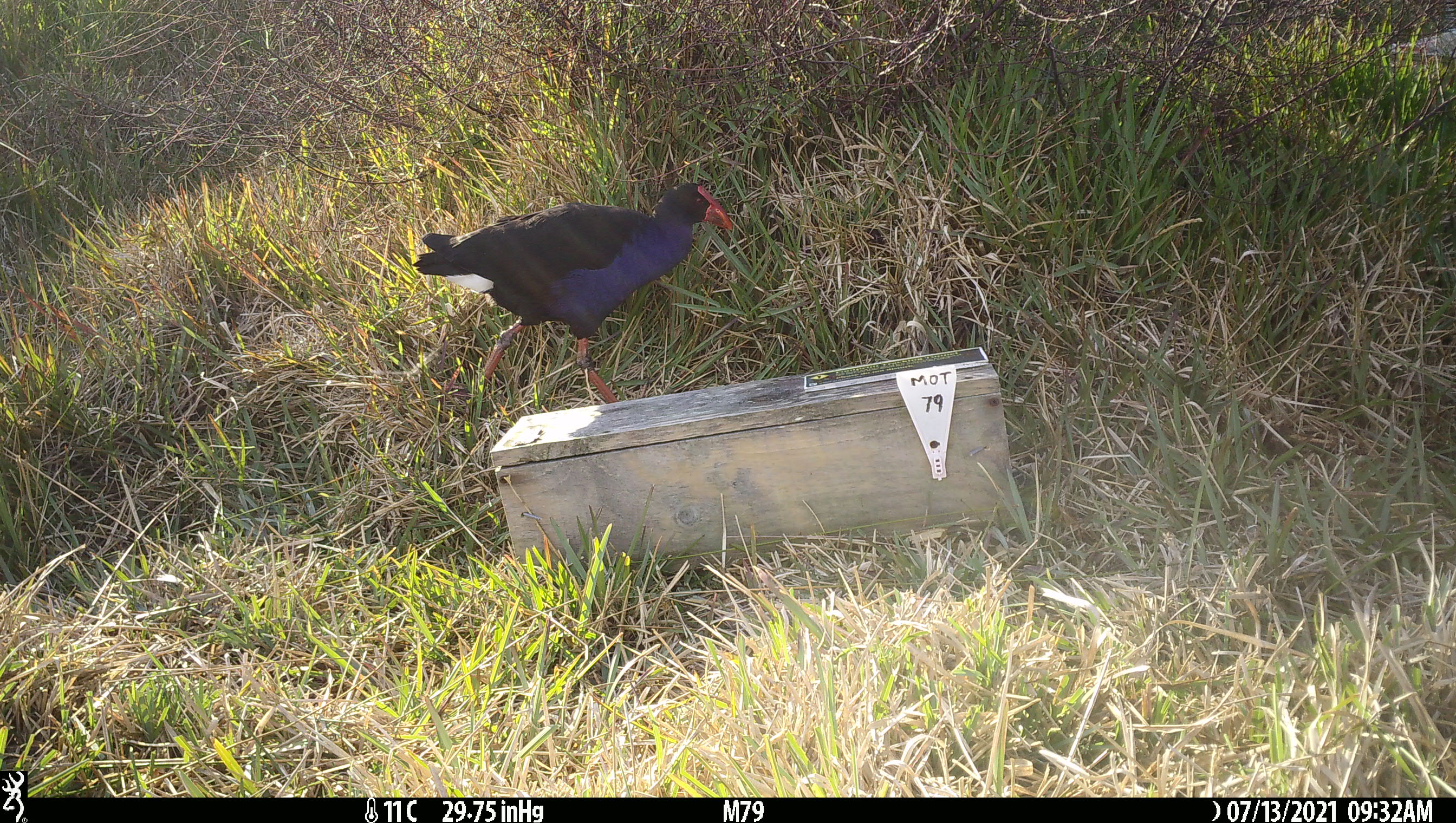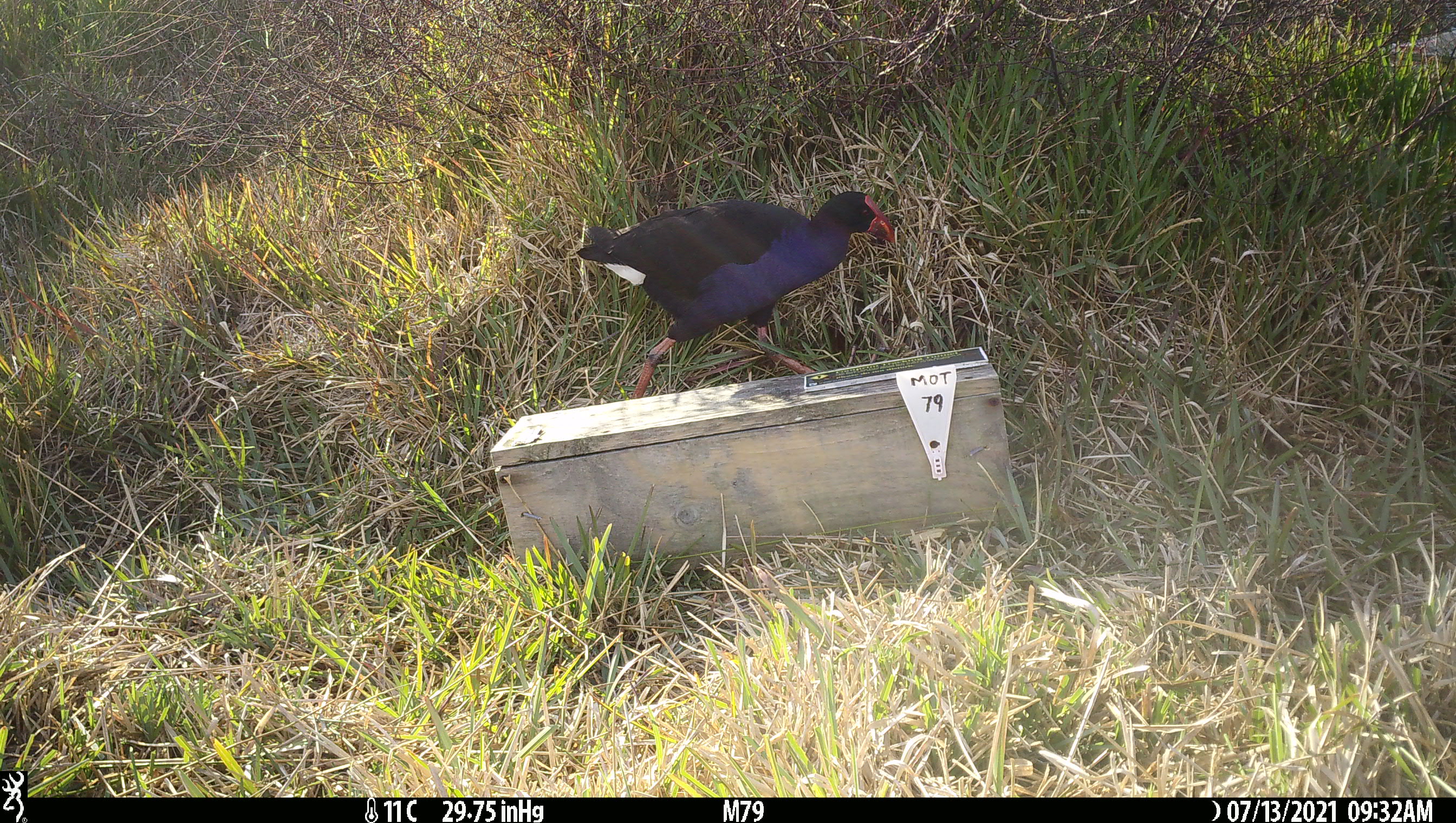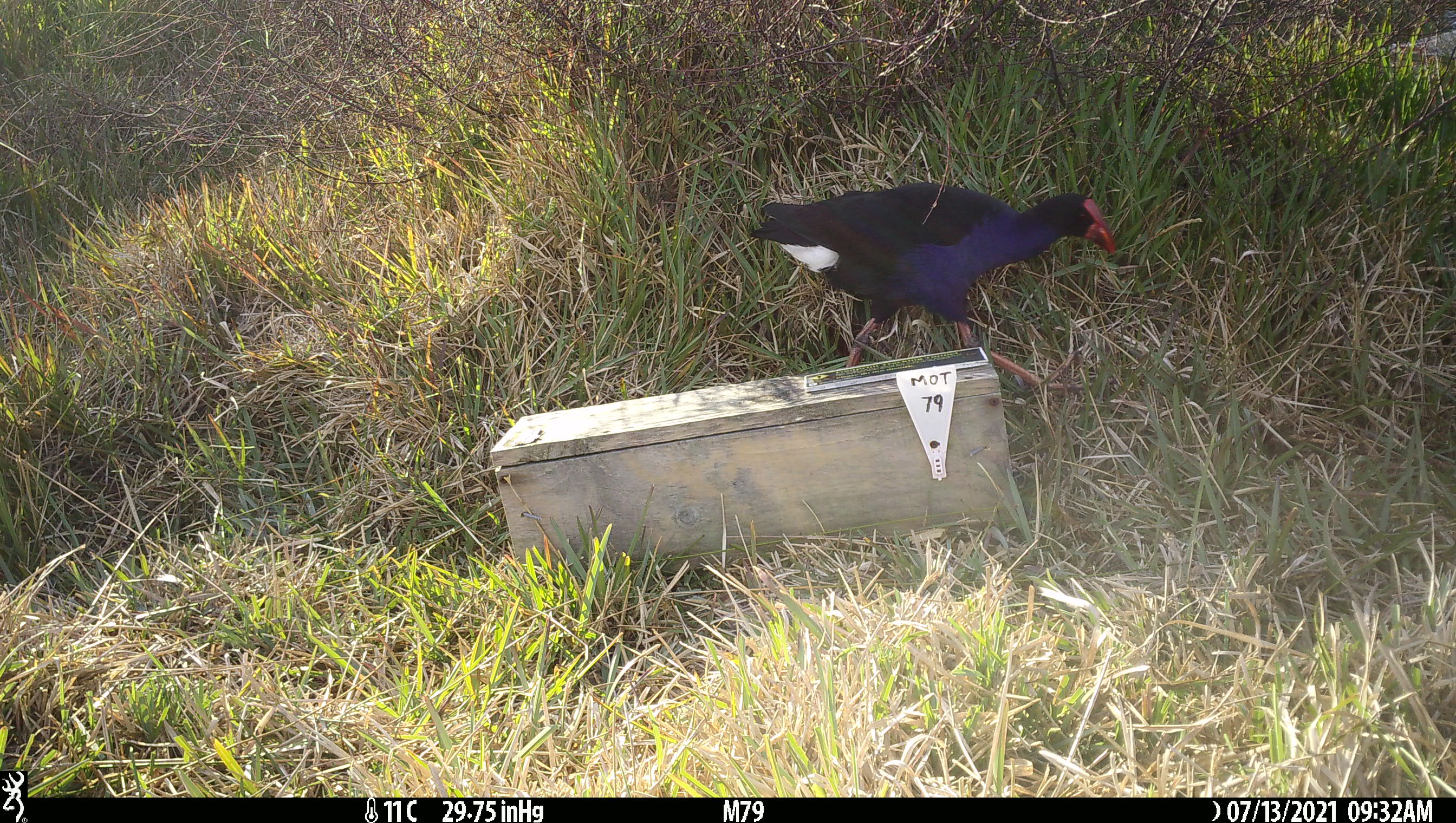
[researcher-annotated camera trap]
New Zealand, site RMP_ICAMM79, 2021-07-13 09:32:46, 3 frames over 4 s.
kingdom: Animalia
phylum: Chordata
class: Aves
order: Gruiformes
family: Rallidae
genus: Porphyrio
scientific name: Porphyrio melanotus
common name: australasian swamphen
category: pukeko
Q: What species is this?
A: Pukeko (australasian swamphen) (Porphyrio melanotus).